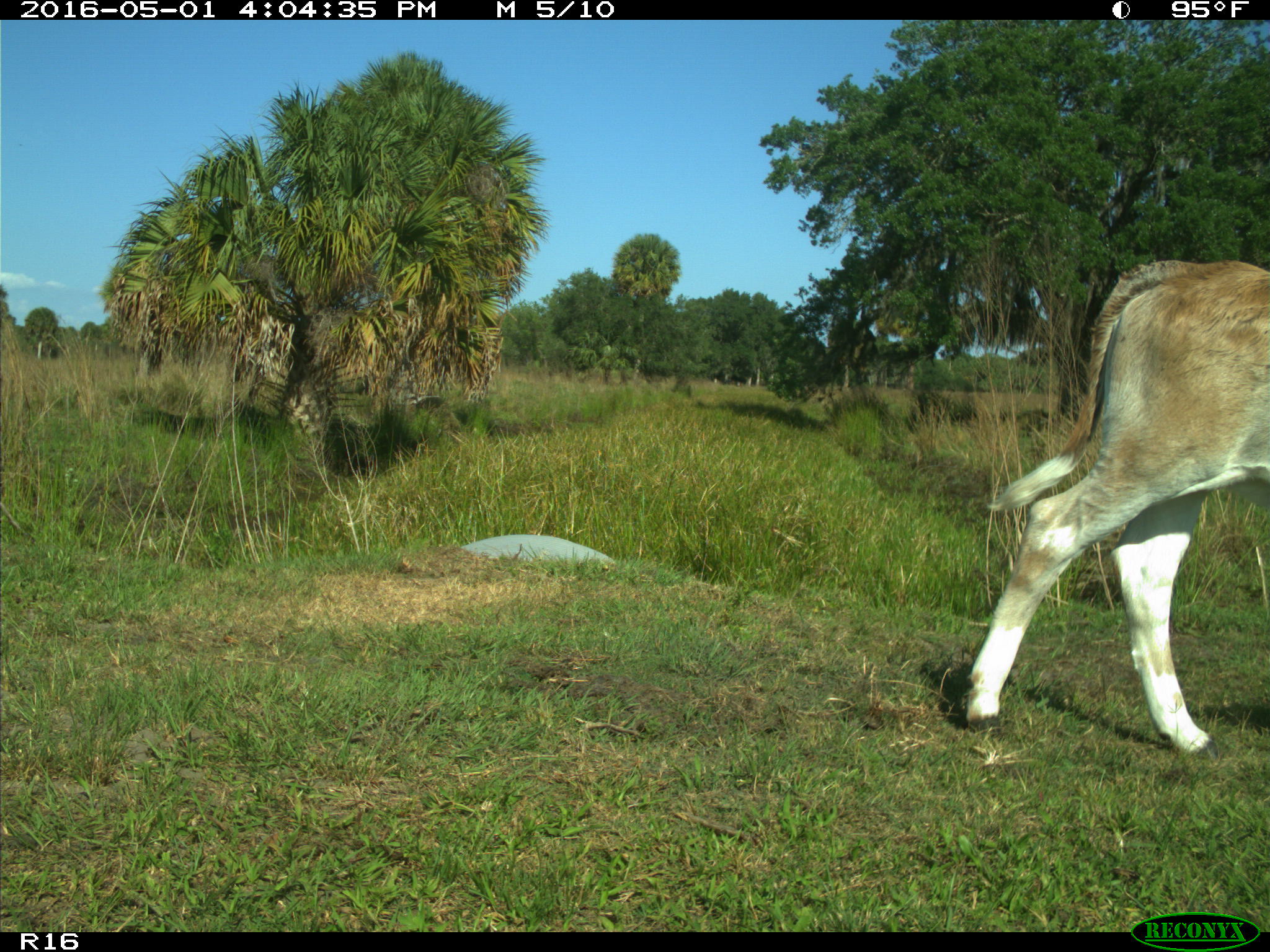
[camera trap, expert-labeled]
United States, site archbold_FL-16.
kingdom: Animalia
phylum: Chordata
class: Mammalia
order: Artiodactyla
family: Bovidae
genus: Bos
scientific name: Bos taurus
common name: domestic cow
Bos taurus (domestic cow).